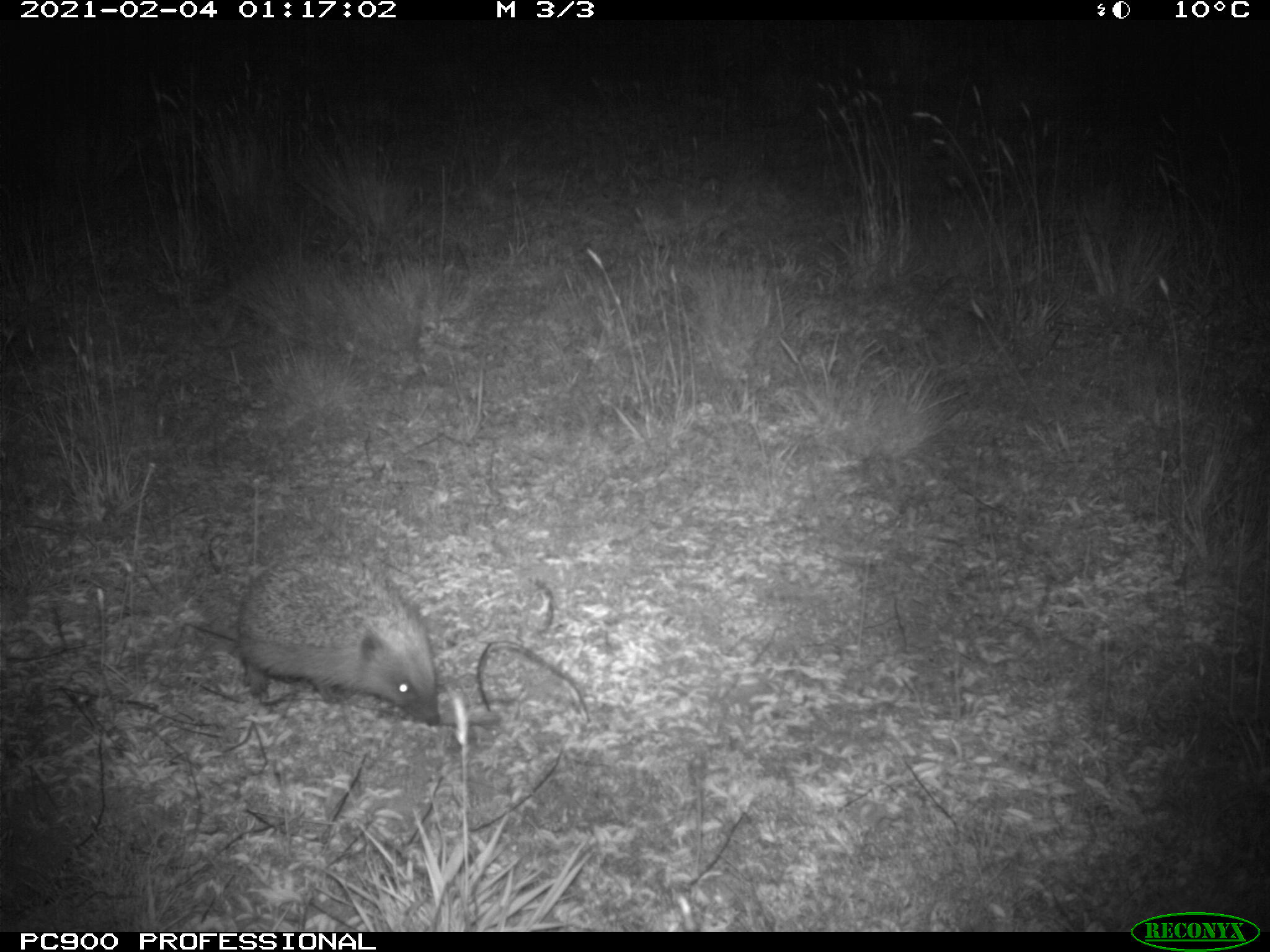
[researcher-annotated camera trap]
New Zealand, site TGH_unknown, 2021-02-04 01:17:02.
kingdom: Animalia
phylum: Chordata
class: Mammalia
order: Eulipotyphla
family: Erinaceidae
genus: Erinaceus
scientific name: Erinaceus europaeus europaeus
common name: european hedgehog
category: hedgehog